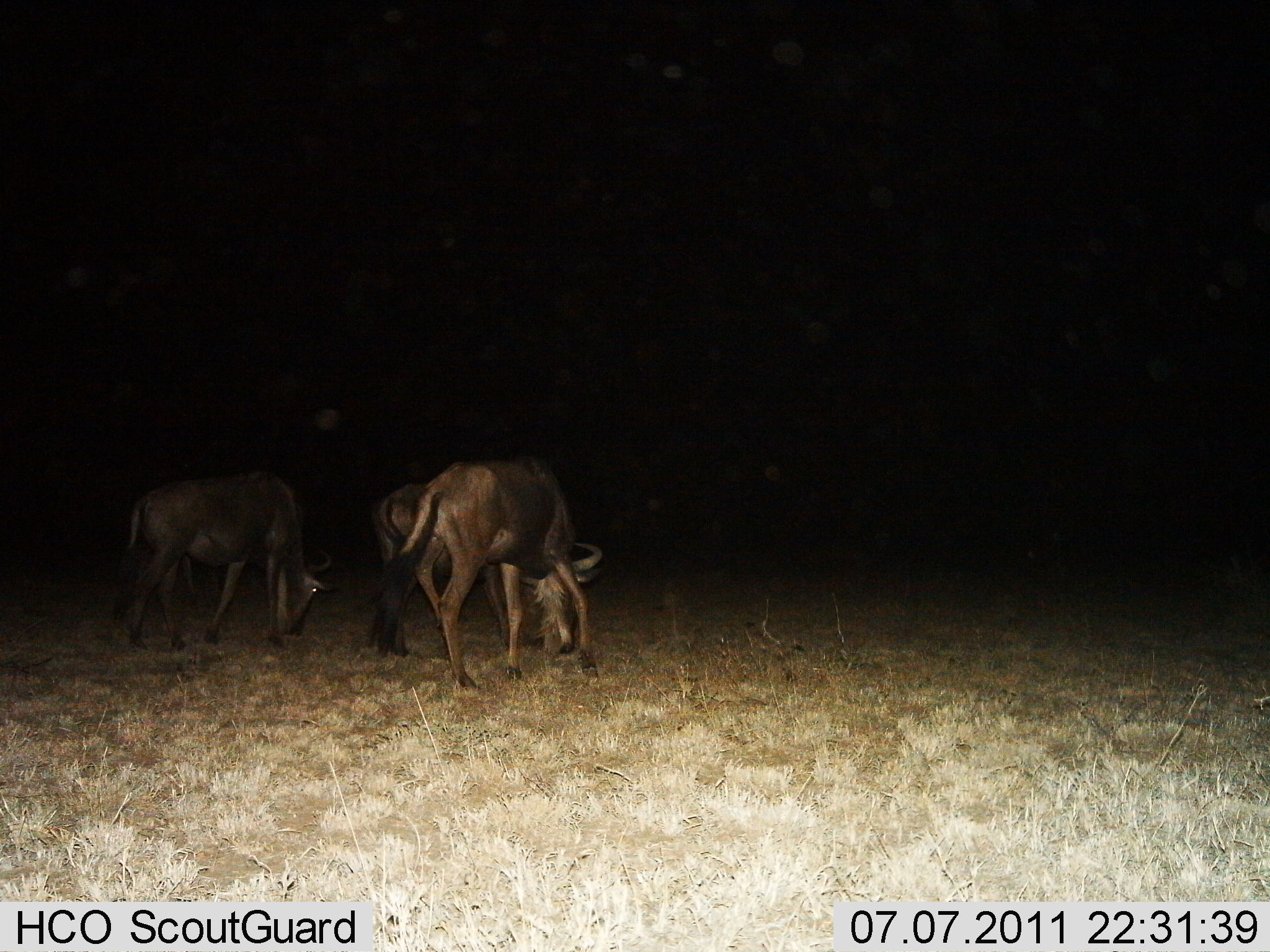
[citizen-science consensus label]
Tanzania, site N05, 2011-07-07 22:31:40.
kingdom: Animalia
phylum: Chordata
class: Mammalia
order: Artiodactyla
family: Bovidae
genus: Connochaetes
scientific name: Connochaetes taurinus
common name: blue wildebeest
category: wildebeest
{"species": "wildebeest (blue wildebeest) (Connochaetes taurinus)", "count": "3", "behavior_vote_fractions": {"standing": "0%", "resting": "0%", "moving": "8%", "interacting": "0%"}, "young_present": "0%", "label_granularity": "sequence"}